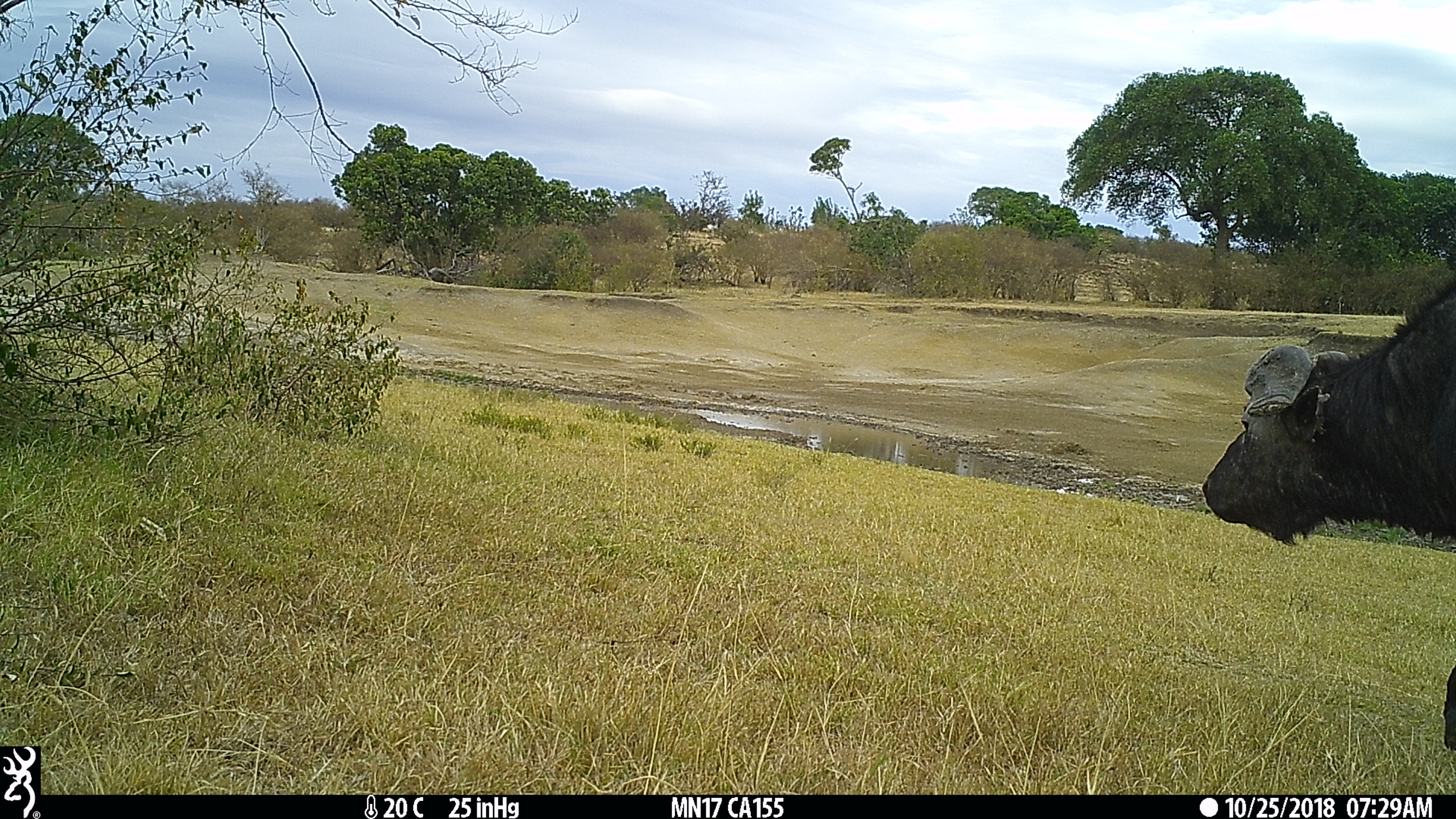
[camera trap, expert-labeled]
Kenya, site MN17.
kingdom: Animalia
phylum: Chordata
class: Mammalia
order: Artiodactyla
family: Bovidae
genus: Syncerus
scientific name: Syncerus caffer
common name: buffalo